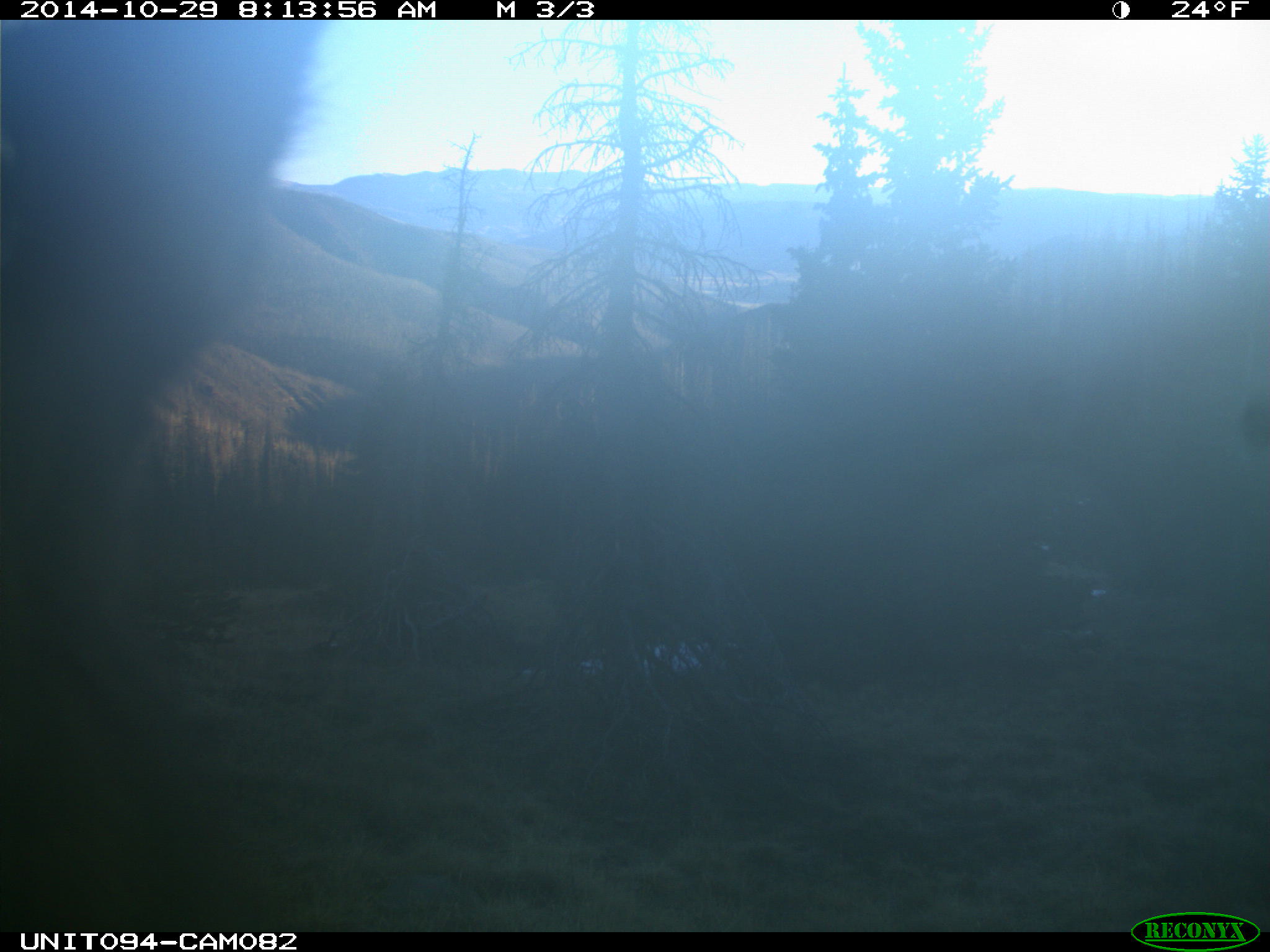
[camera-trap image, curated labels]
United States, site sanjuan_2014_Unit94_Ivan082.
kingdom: Animalia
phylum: Chordata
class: Mammalia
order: Artiodactyla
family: Cervidae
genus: Cervus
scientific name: Cervus elaphus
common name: red deer